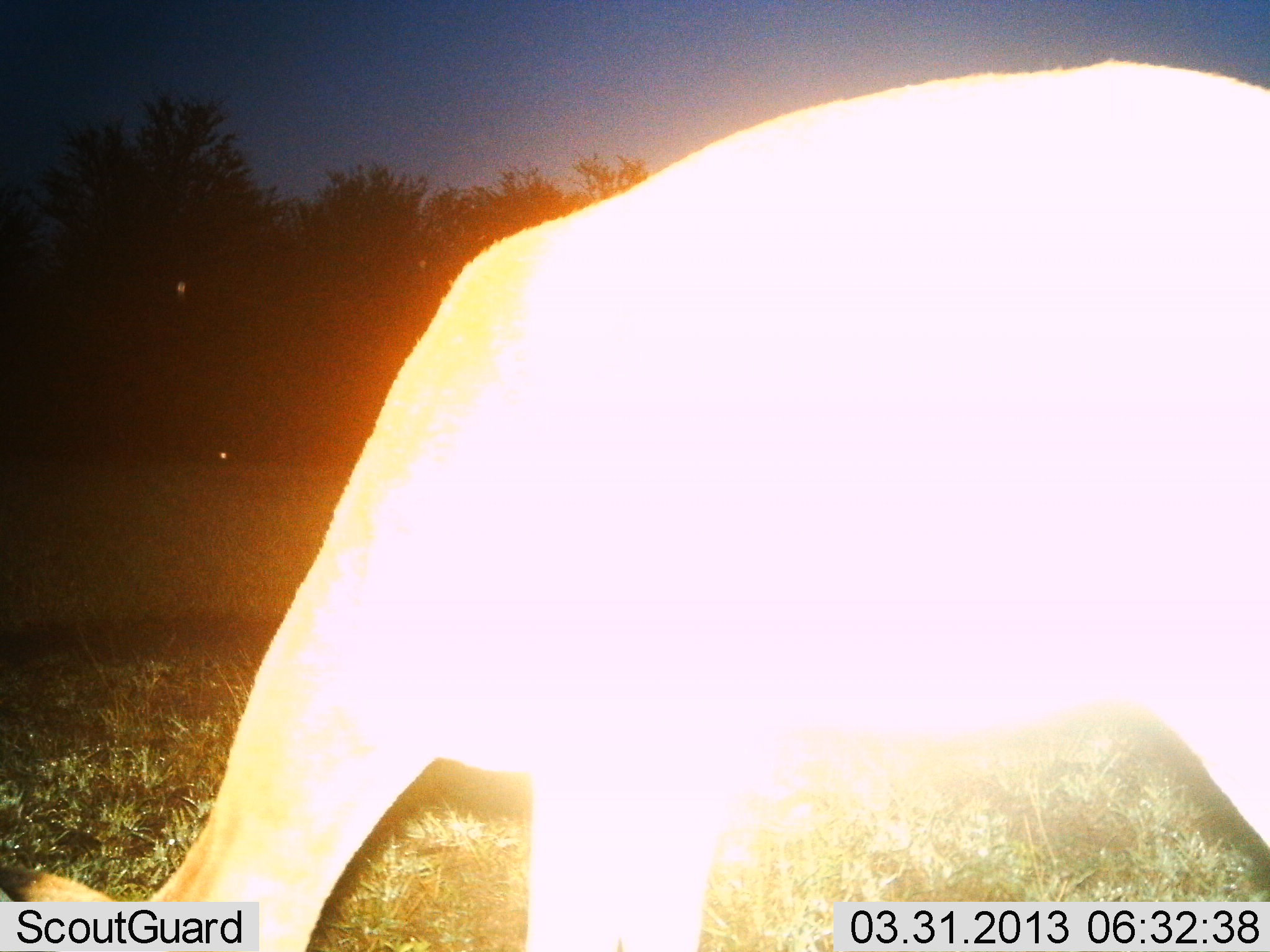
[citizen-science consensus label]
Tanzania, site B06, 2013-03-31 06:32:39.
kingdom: Animalia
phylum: Chordata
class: Mammalia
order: Artiodactyla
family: Bovidae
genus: Redunca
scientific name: Redunca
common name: reedbuck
Reedbuck (Redunca), count 1. Behavior (volunteer vote fractions): standing 67%, resting 0%, moving 0%, interacting 0%. Young present (vote fraction): 0%. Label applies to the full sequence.